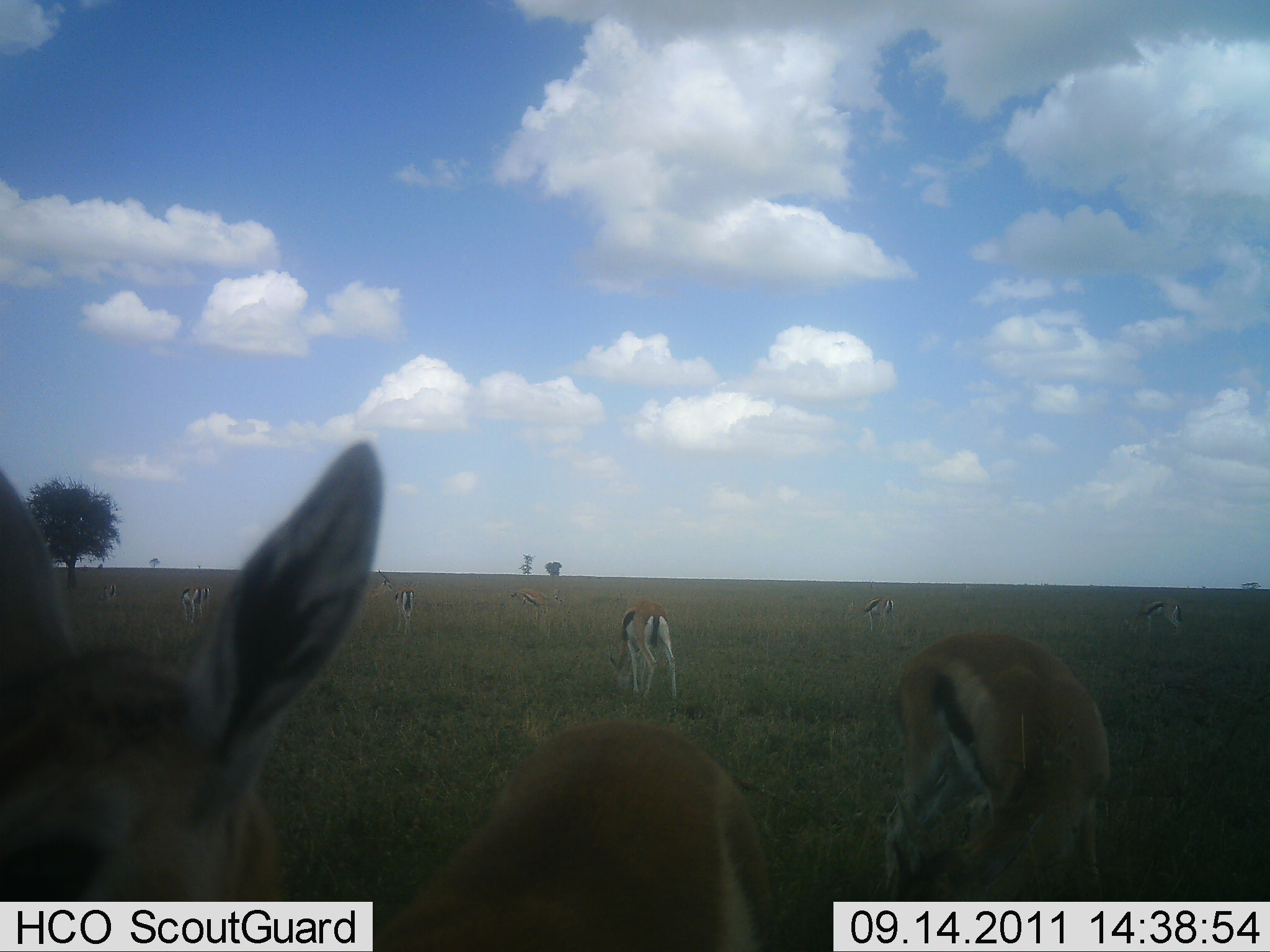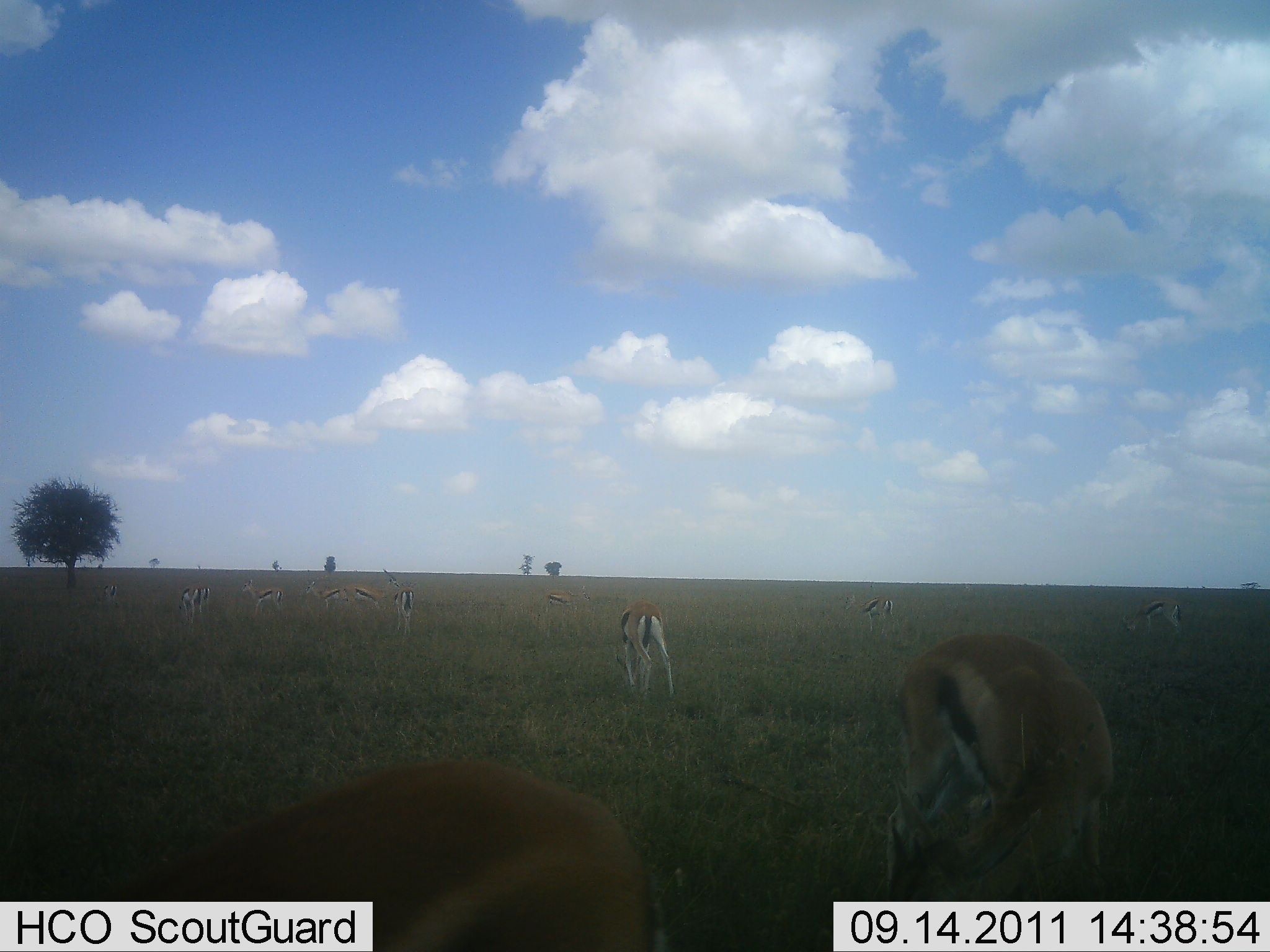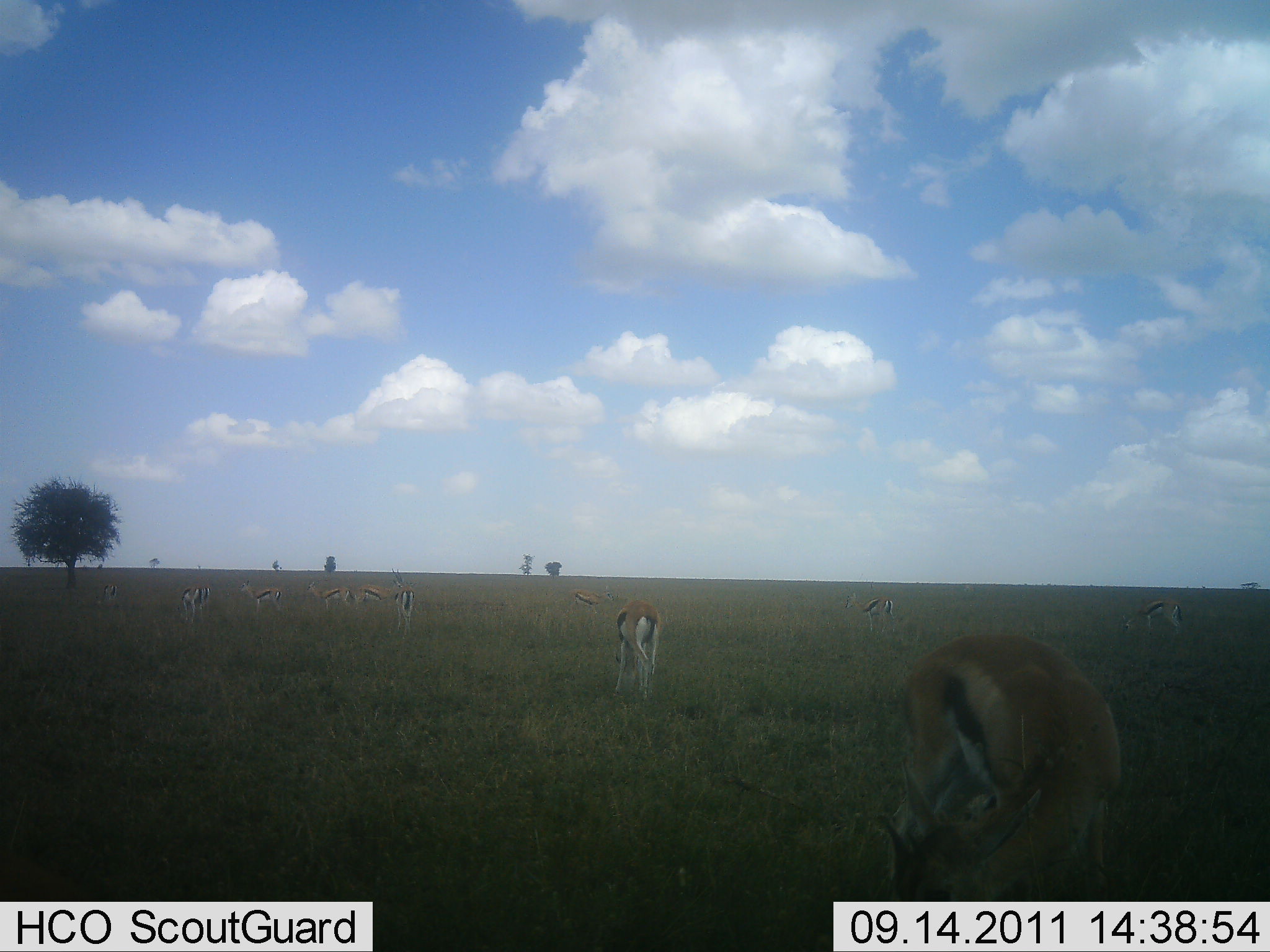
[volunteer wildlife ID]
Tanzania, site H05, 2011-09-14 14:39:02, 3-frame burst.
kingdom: Animalia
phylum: Chordata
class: Mammalia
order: Artiodactyla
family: Bovidae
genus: Eudorcas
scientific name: Eudorcas thomsonii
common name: thomson's gazelle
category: gazellethomsons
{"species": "gazellethomsons (thomson's gazelle) (Eudorcas thomsonii)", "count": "10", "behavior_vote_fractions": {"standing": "69%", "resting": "0%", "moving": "31%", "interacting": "0%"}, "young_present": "0%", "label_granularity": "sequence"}